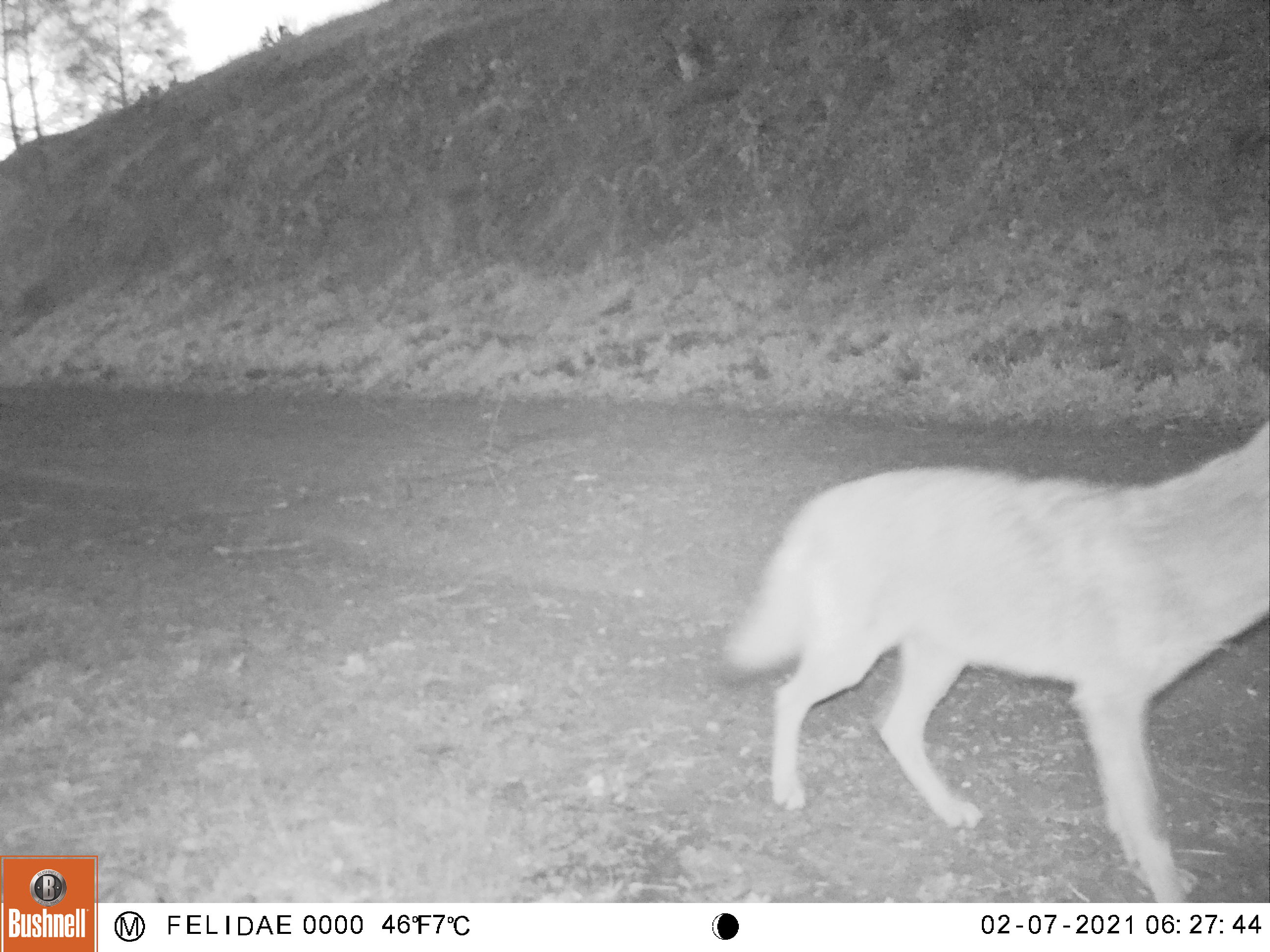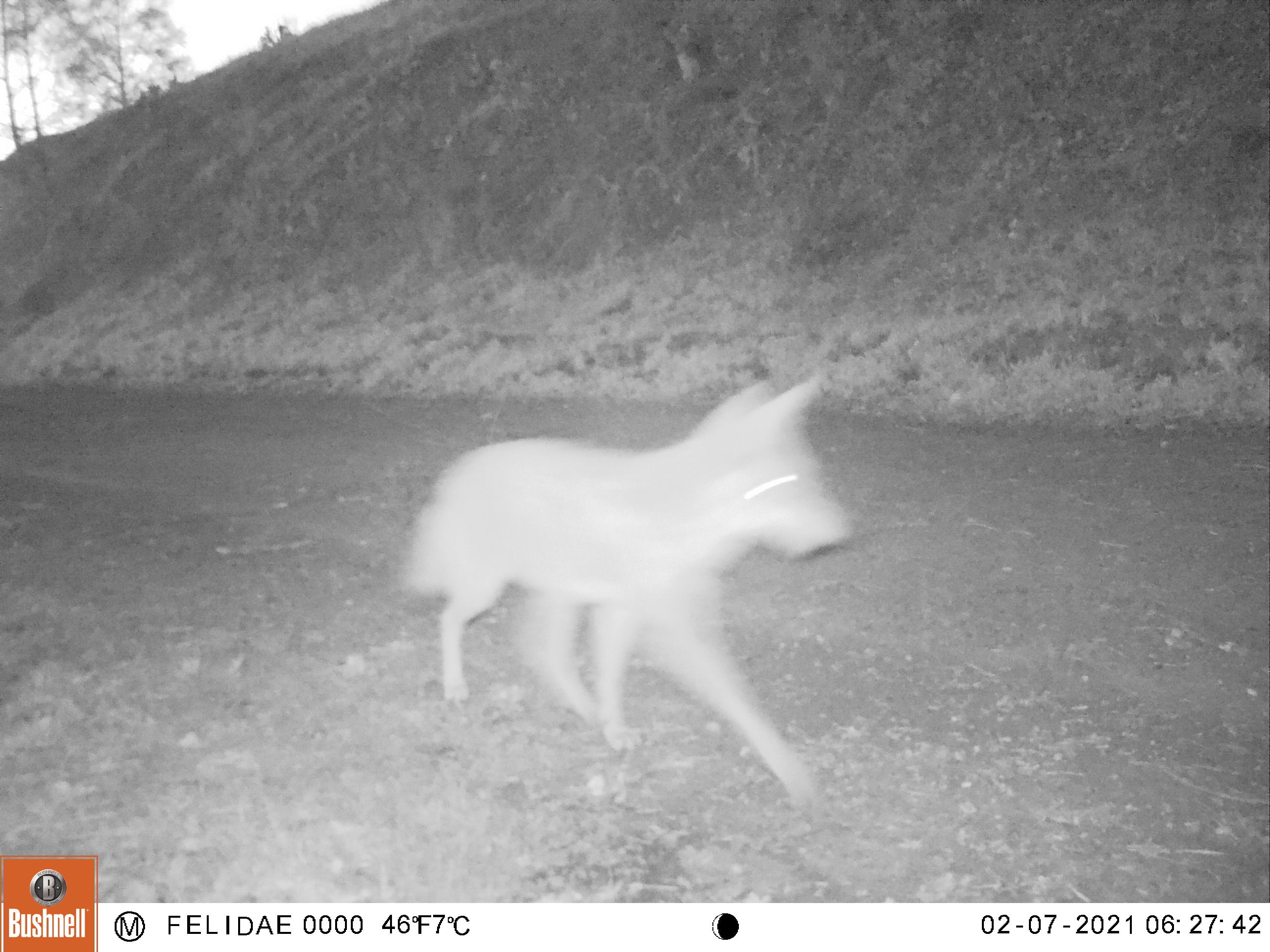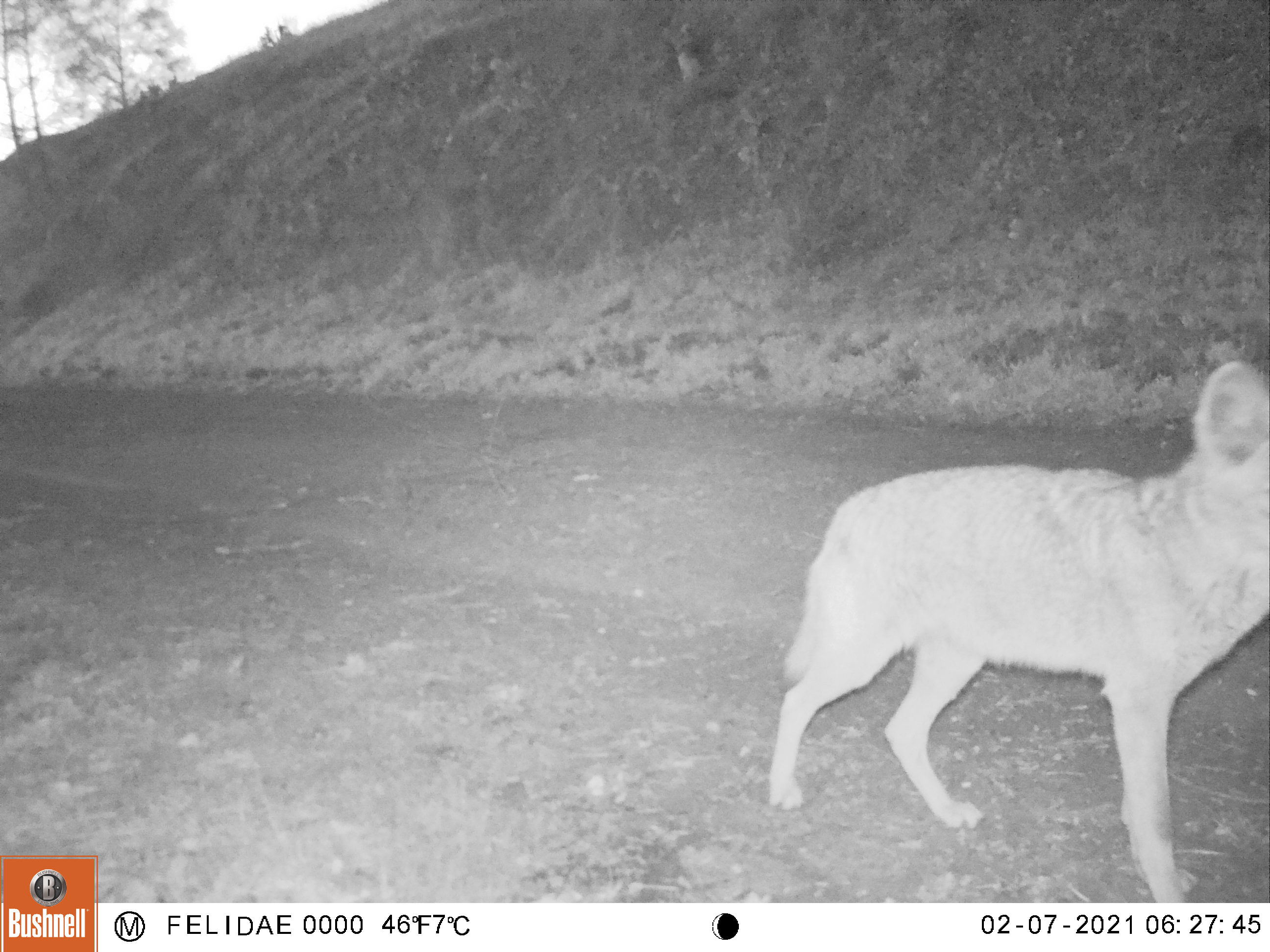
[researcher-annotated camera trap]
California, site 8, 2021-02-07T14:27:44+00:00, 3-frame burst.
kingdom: Animalia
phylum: Chordata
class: Mammalia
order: Carnivora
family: Canidae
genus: Canis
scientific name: Canis latrans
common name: coyote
Coyote (Canis latrans).